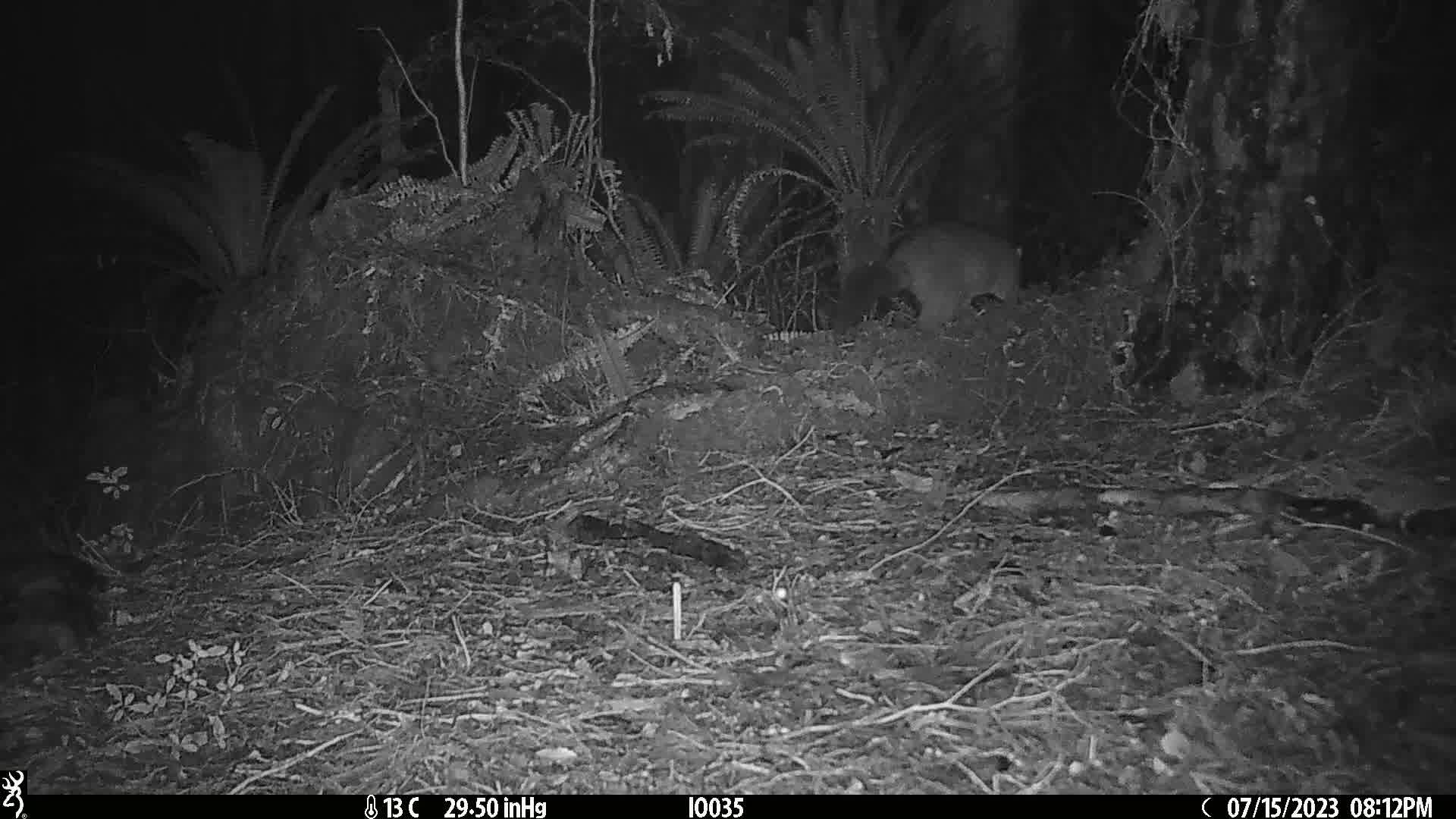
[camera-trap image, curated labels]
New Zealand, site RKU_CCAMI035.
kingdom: Animalia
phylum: Chordata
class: Mammalia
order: Diprotodontia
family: Phalangeridae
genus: Trichosurus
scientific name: Trichosurus vulpecula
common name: common brushtail possum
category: possum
Possum (common brushtail possum) (Trichosurus vulpecula).